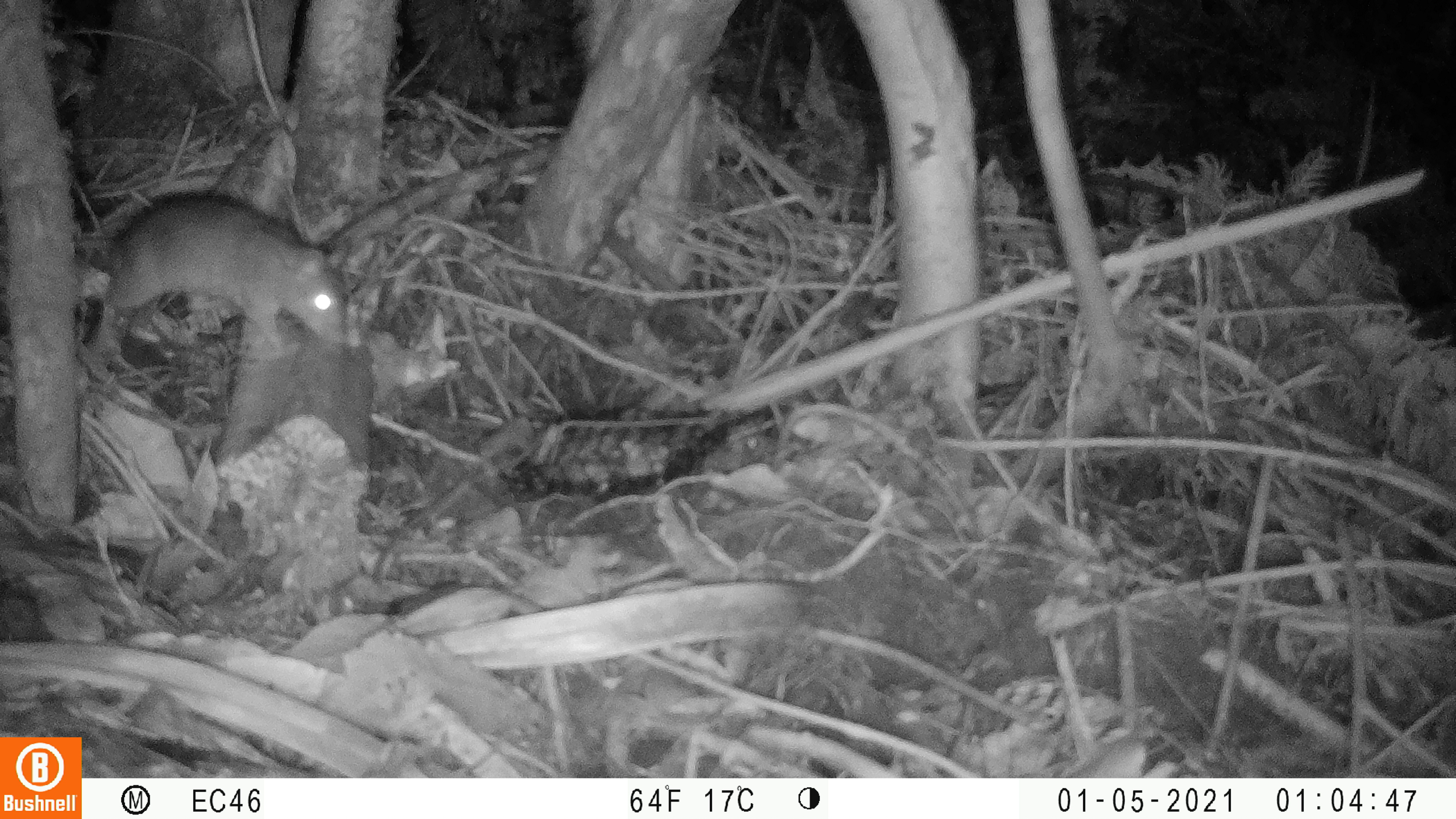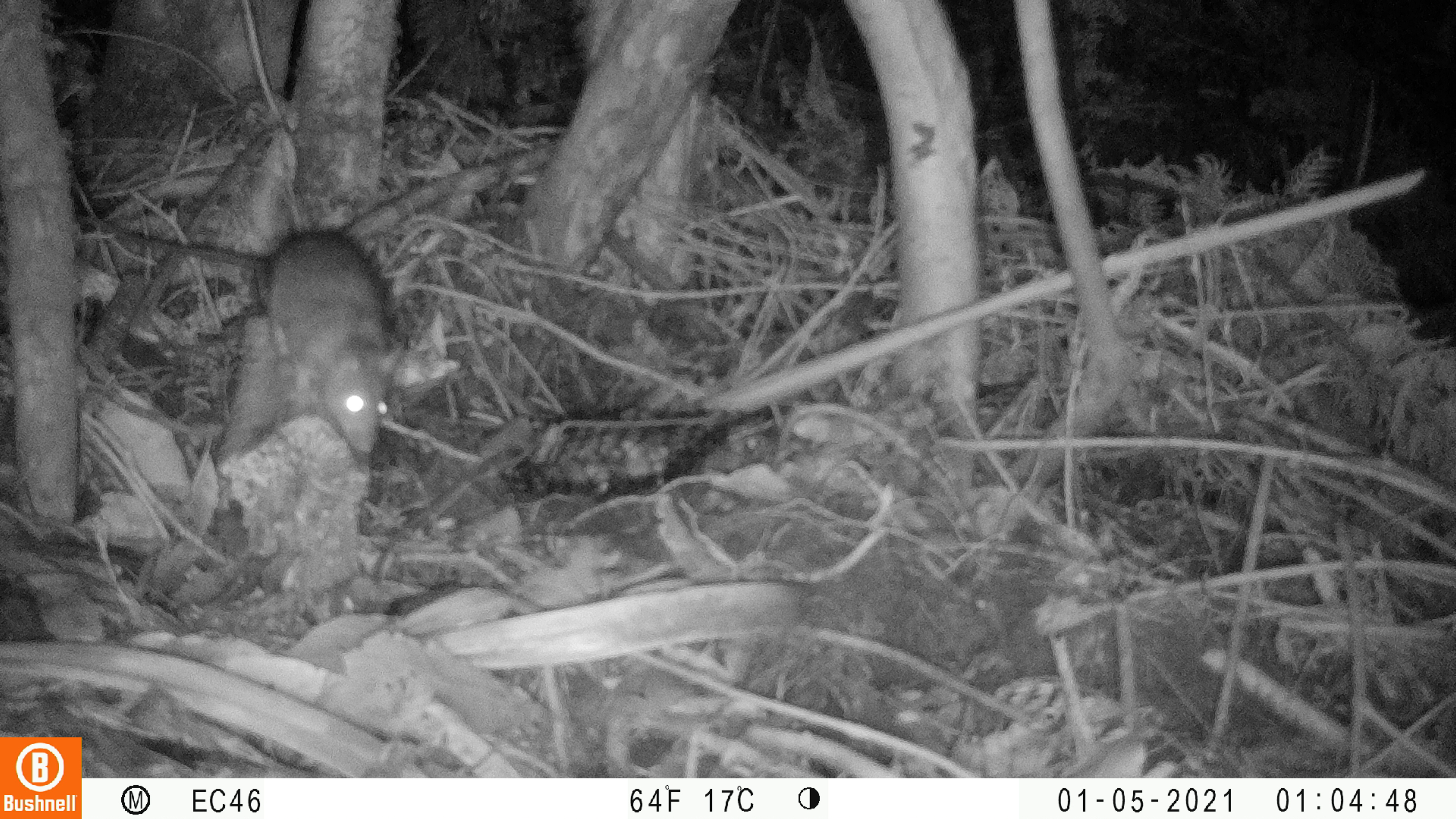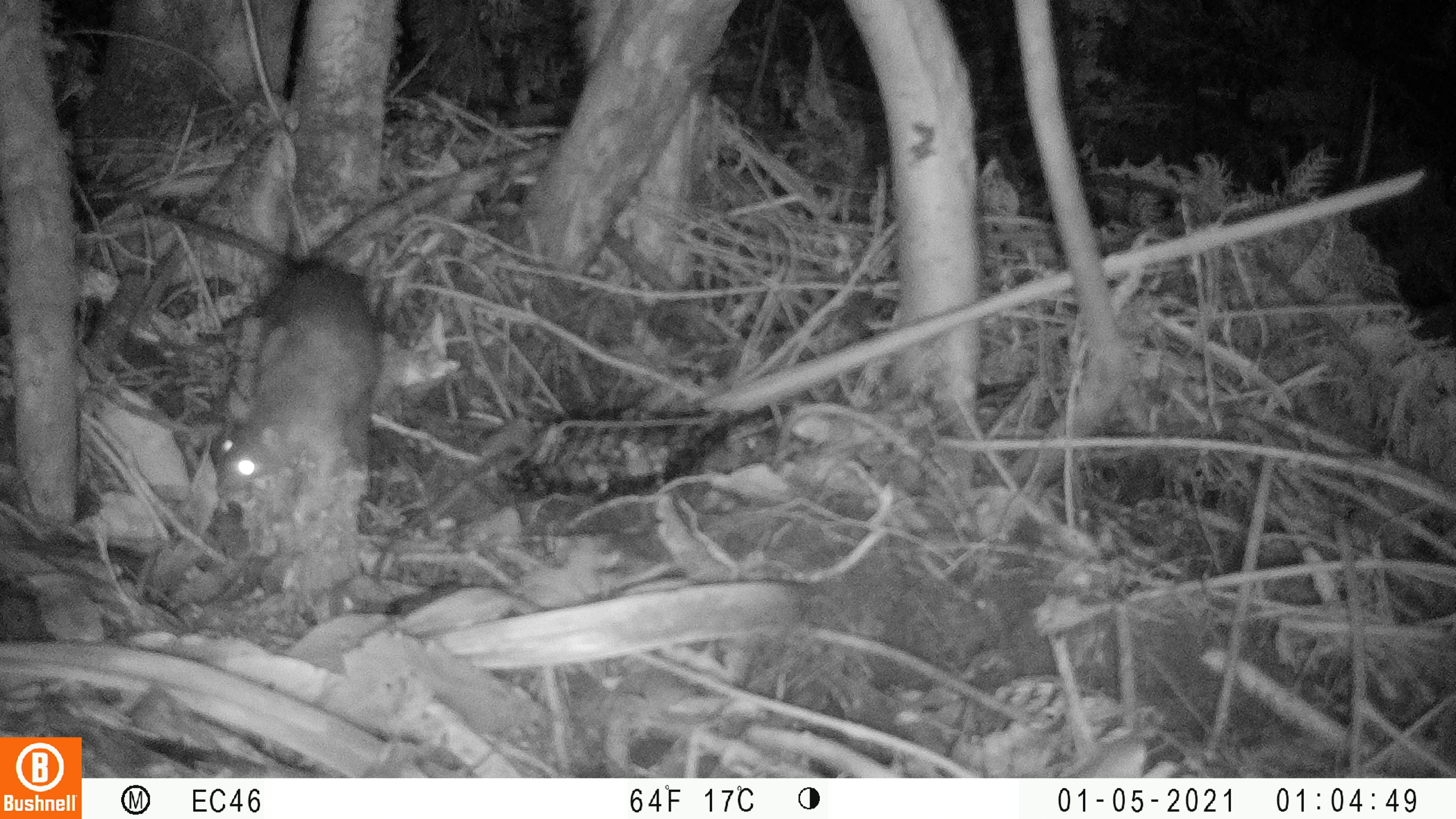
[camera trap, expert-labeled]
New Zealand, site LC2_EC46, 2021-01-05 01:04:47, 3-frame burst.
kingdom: Animalia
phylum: Chordata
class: Mammalia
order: Rodentia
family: Muridae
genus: Rattus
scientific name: Rattus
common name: rat